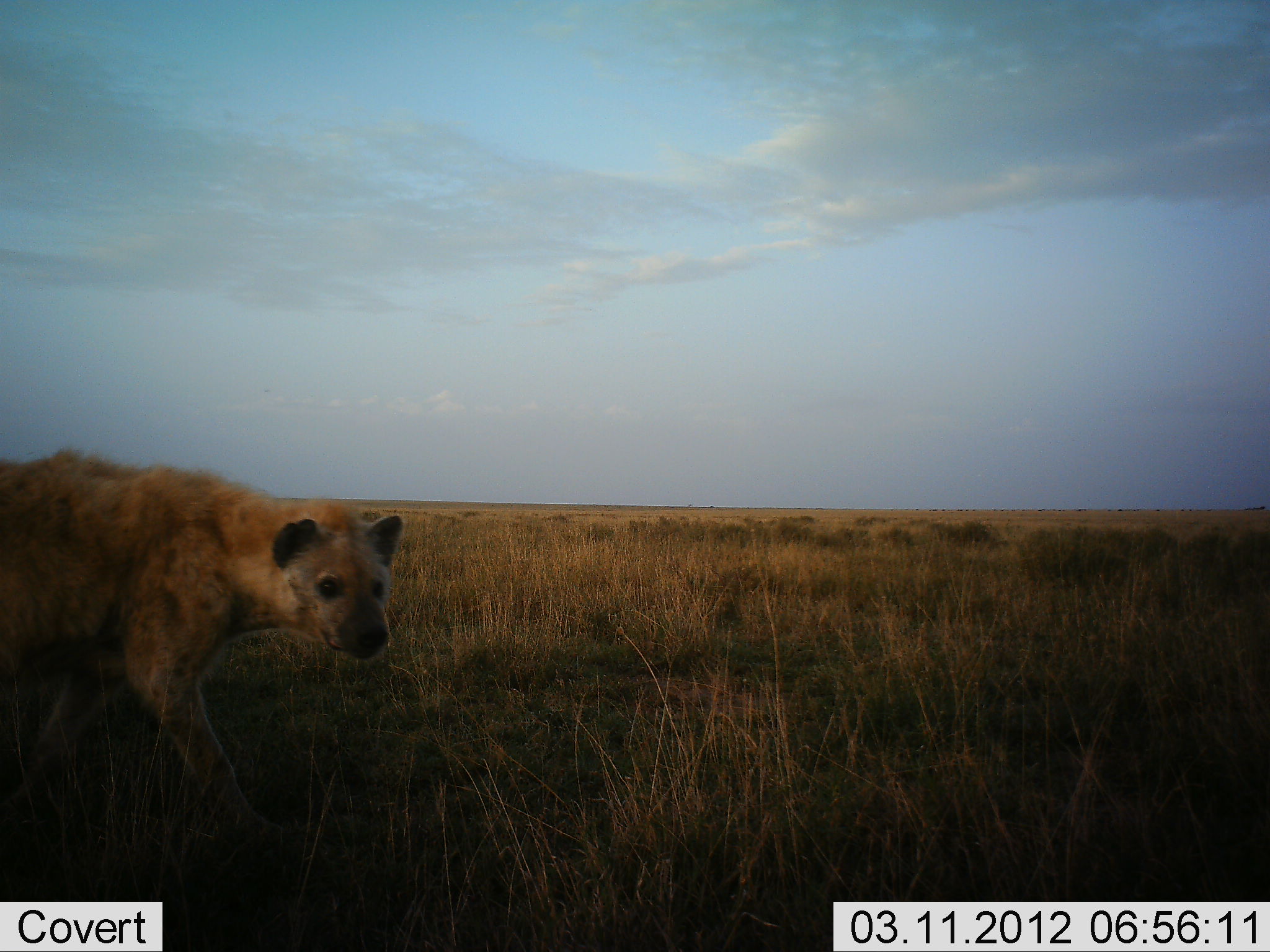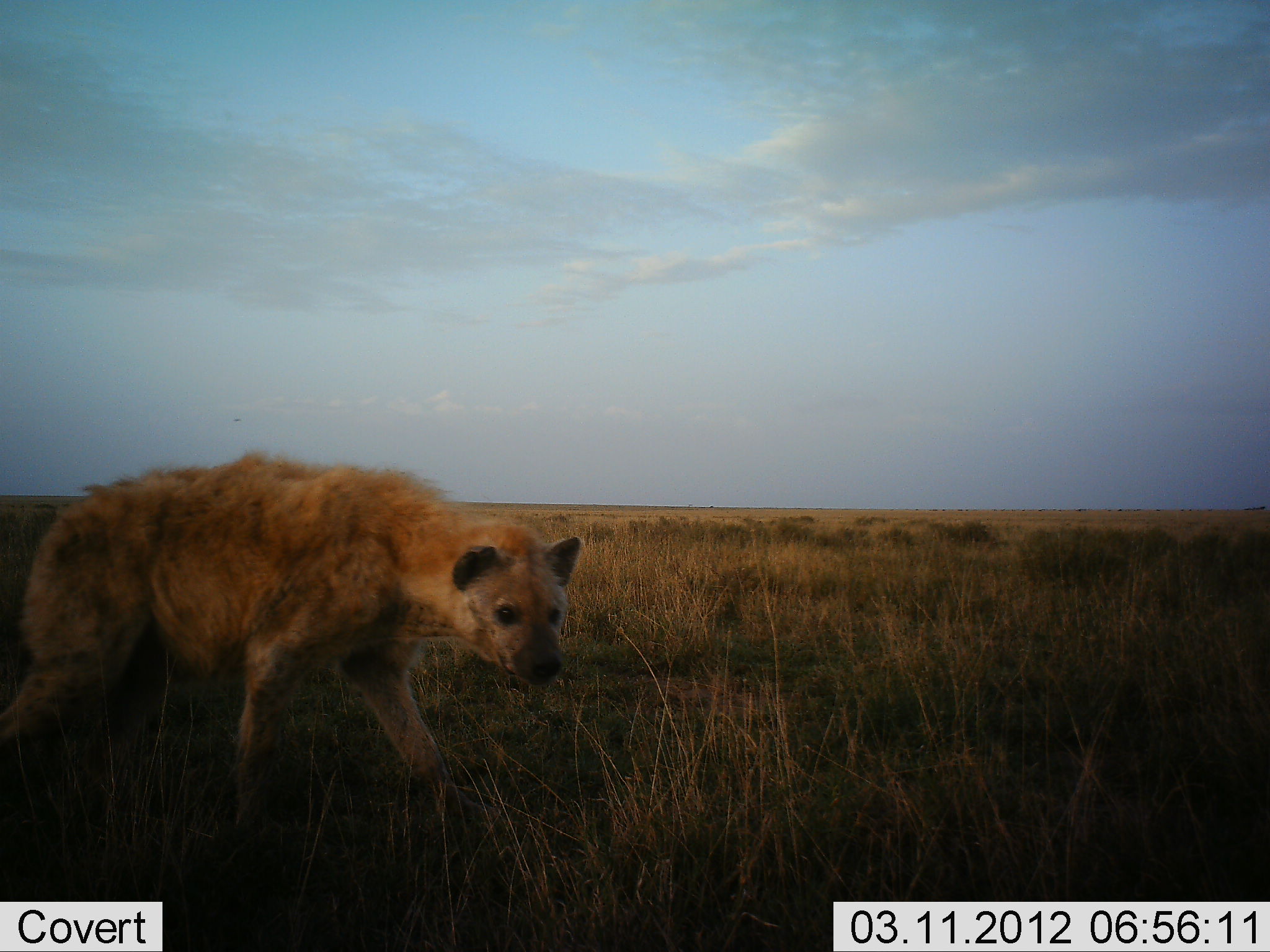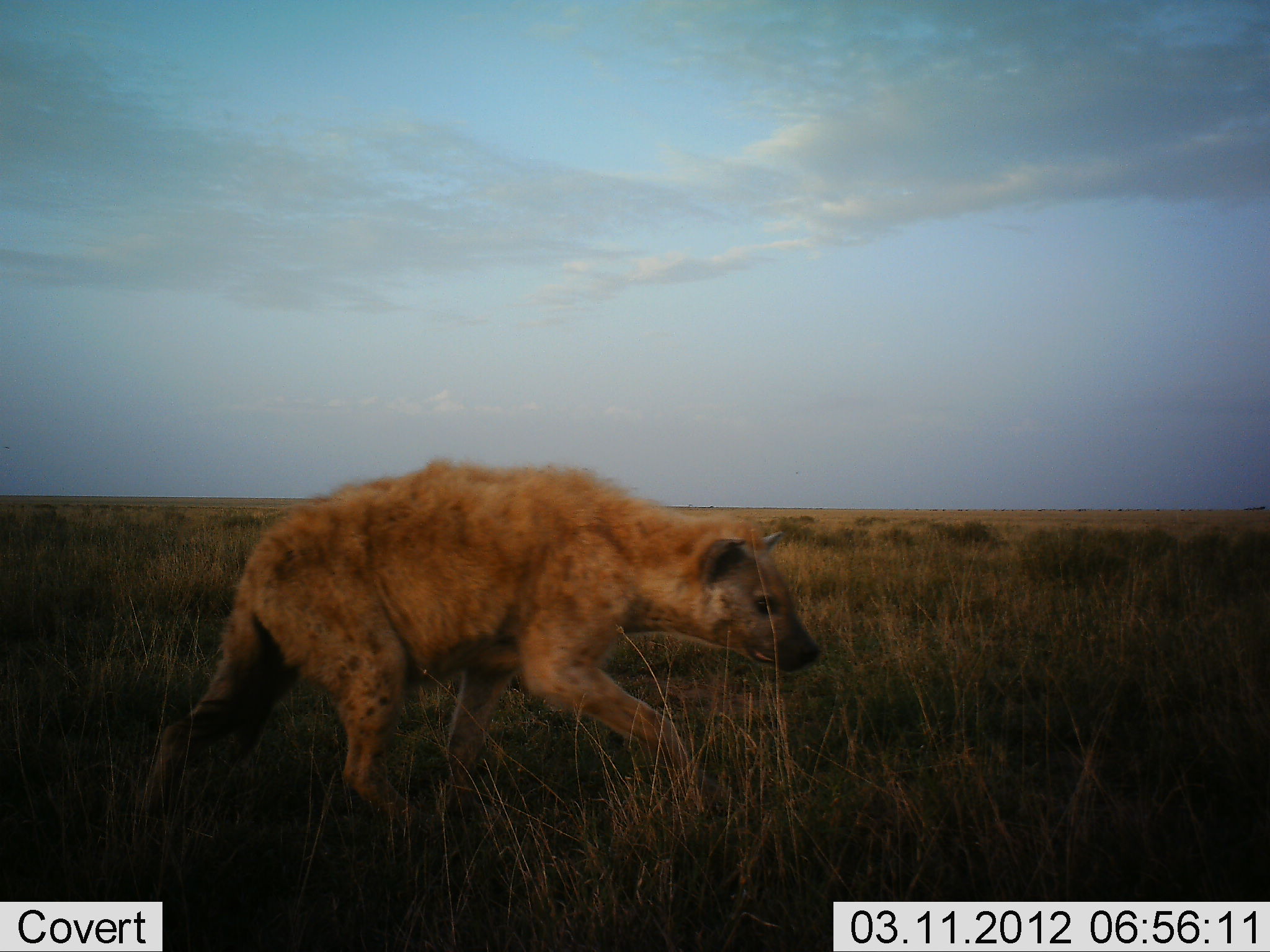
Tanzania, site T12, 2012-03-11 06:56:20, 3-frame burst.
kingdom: Animalia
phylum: Chordata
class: Mammalia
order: Carnivora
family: Hyaenidae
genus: Crocuta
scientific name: Crocuta crocuta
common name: spotted hyena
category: hyenaspotted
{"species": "hyenaspotted (spotted hyena) (Crocuta crocuta)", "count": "1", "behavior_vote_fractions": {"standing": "0%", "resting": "0%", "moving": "100%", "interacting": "0%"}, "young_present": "0%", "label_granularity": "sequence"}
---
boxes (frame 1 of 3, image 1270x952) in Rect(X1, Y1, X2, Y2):
animal: Rect(2, 447, 409, 889)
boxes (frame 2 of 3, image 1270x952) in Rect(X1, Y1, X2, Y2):
animal: Rect(0, 447, 588, 884)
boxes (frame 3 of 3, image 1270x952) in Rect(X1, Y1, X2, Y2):
animal: Rect(142, 457, 821, 849)